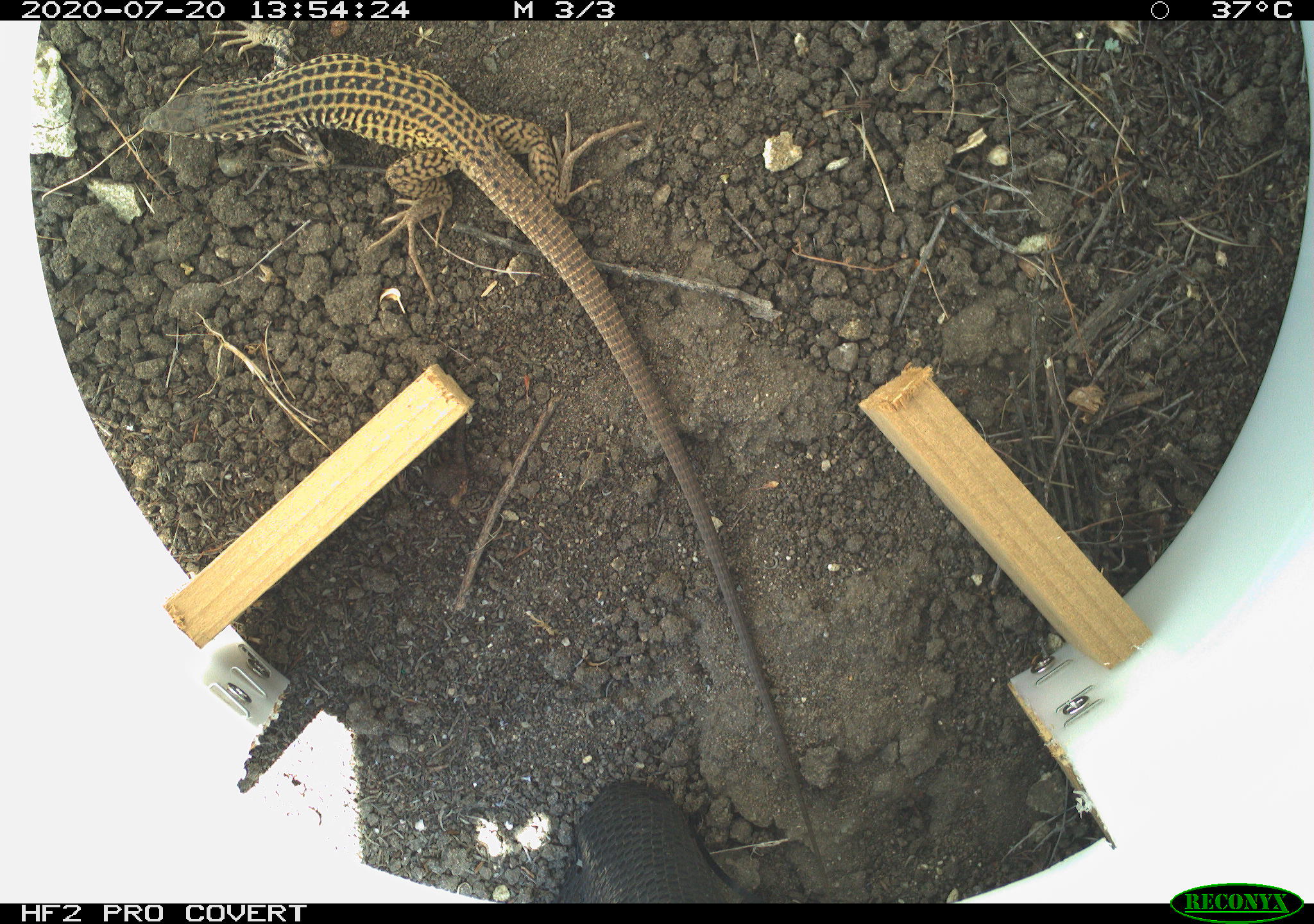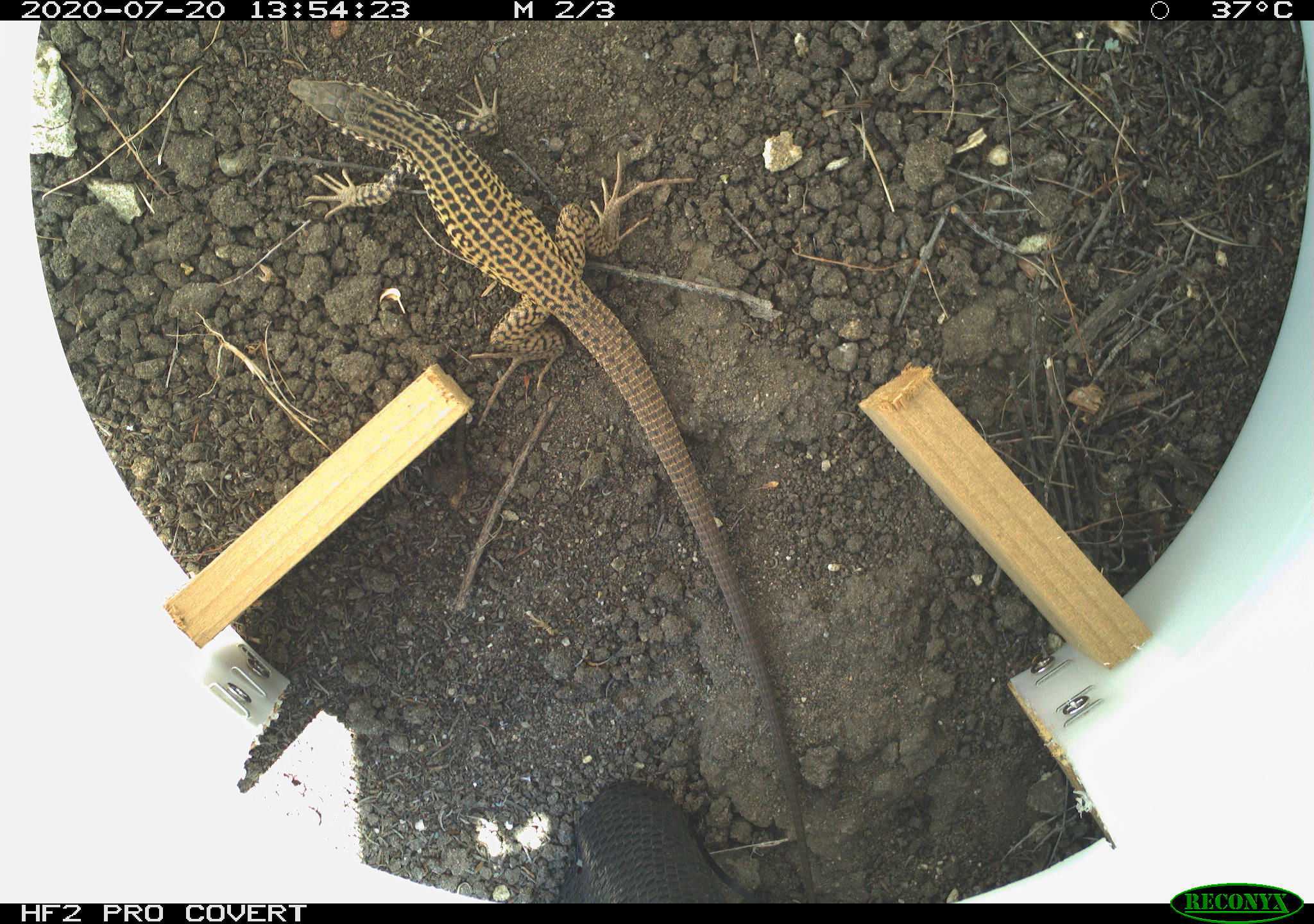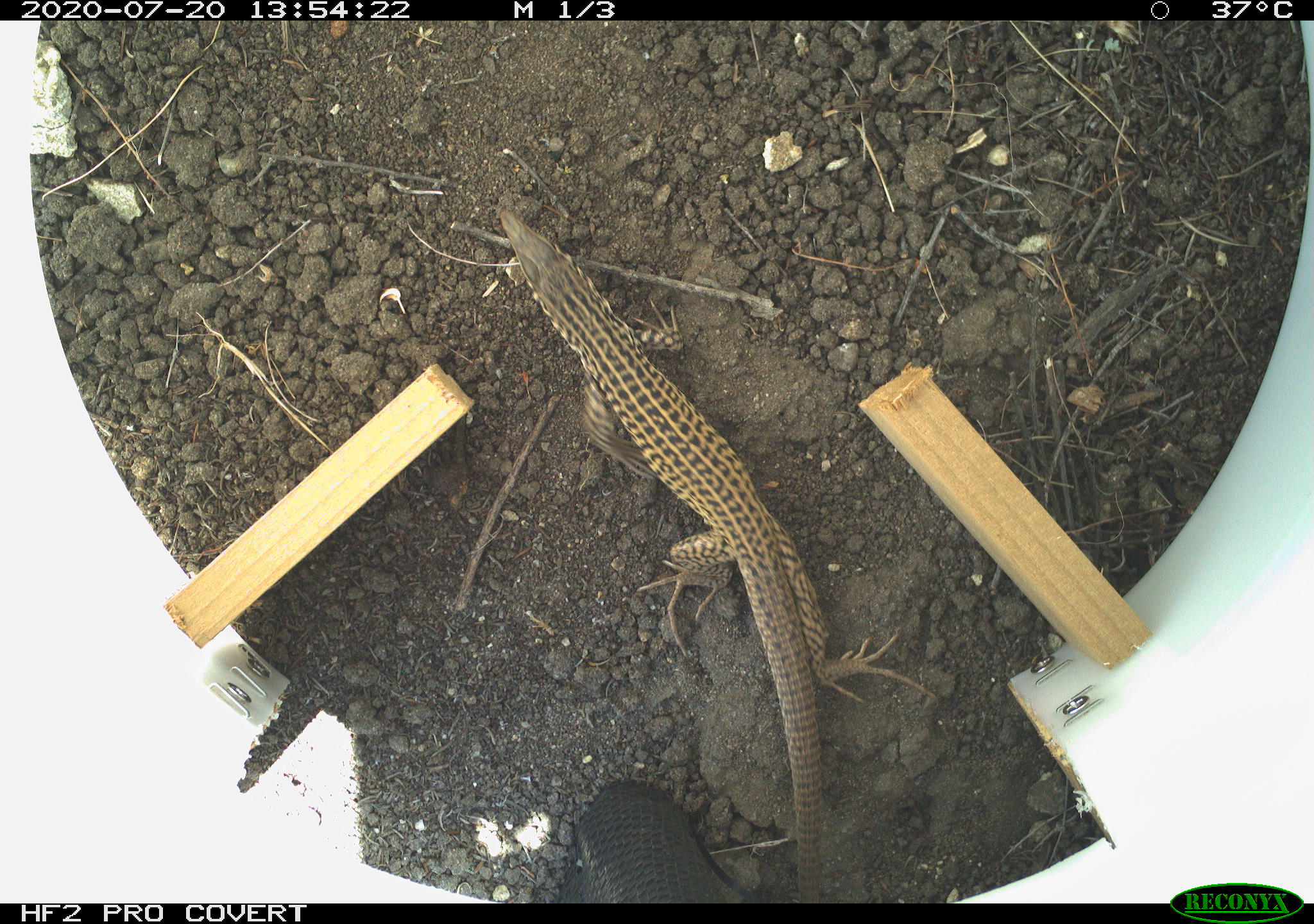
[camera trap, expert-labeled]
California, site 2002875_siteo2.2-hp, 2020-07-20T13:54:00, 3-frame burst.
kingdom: Animalia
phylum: Chordata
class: Reptilia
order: Squamata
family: Teiidae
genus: Aspidoscelis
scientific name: Aspidoscelis tigris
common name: western whiptail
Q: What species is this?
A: Western whiptail (Aspidoscelis tigris).